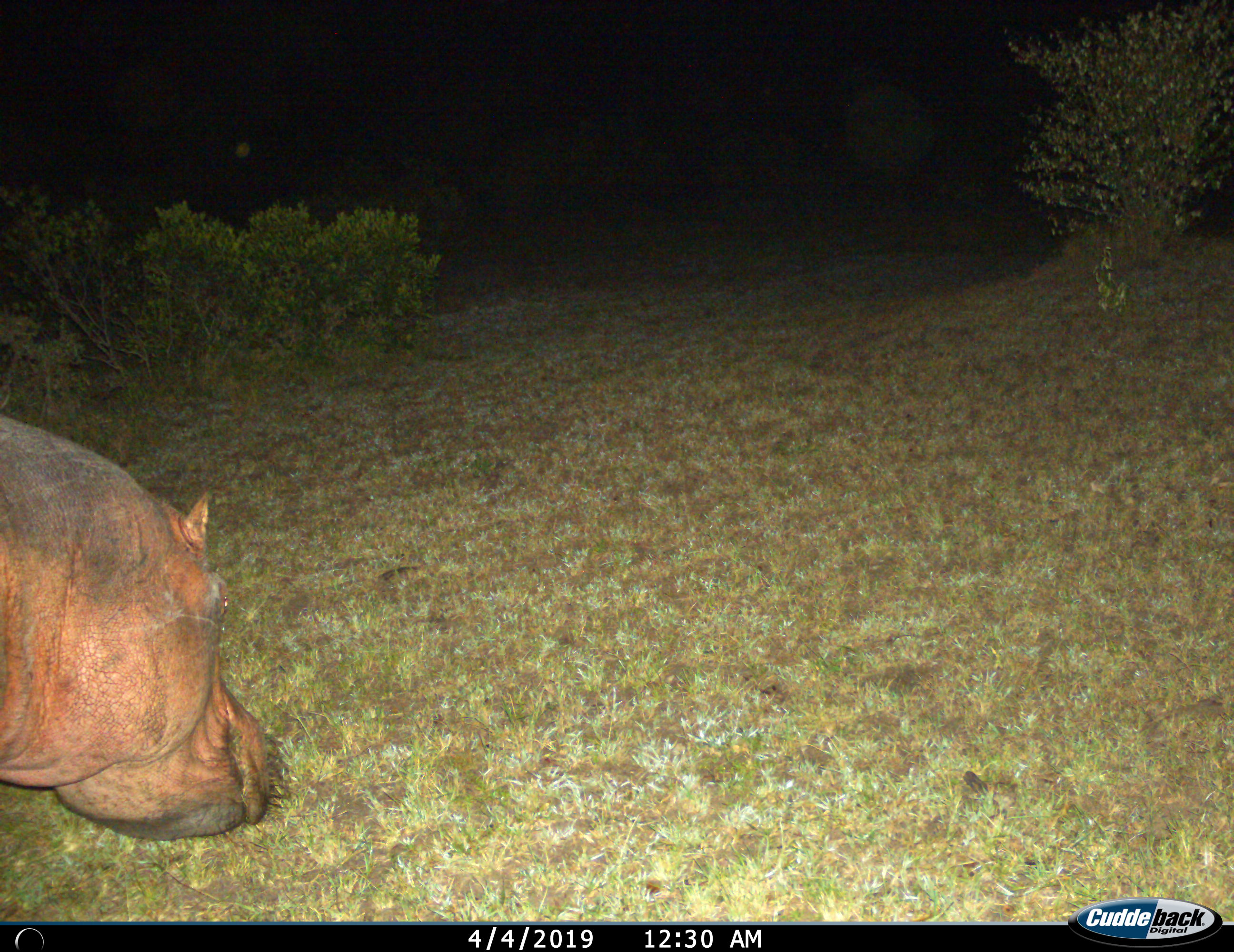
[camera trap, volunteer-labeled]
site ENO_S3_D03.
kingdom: Animalia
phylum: Chordata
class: Mammalia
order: Artiodactyla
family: Hippopotamidae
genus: Hippopotamus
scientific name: Hippopotamus amphibius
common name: hippopotamus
Hippopotamus (Hippopotamus amphibius), count 1. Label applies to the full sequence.